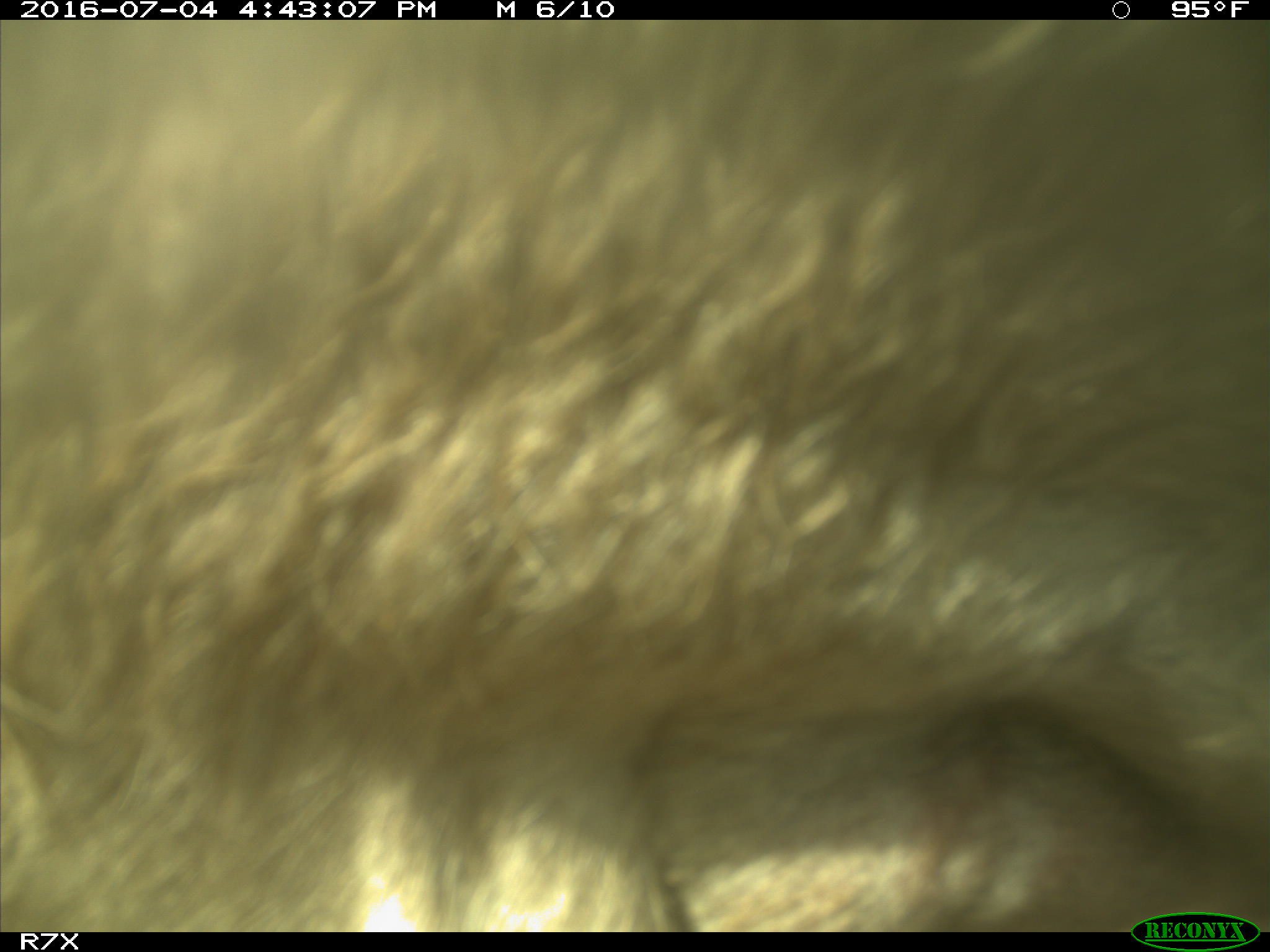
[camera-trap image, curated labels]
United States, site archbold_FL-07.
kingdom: Animalia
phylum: Chordata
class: Mammalia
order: Artiodactyla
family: Bovidae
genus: Bos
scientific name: Bos taurus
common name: domestic cow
Bos taurus (domestic cow).